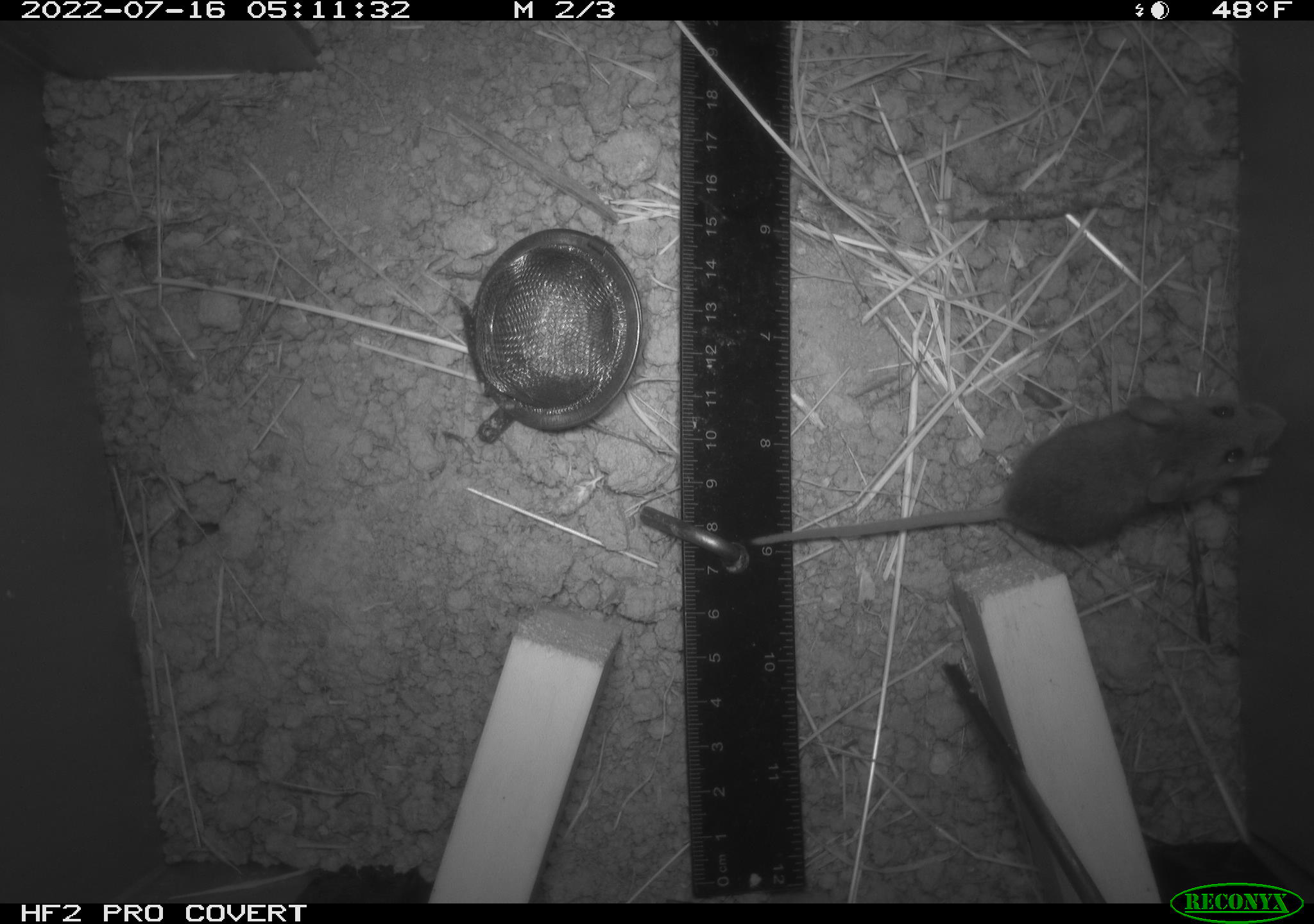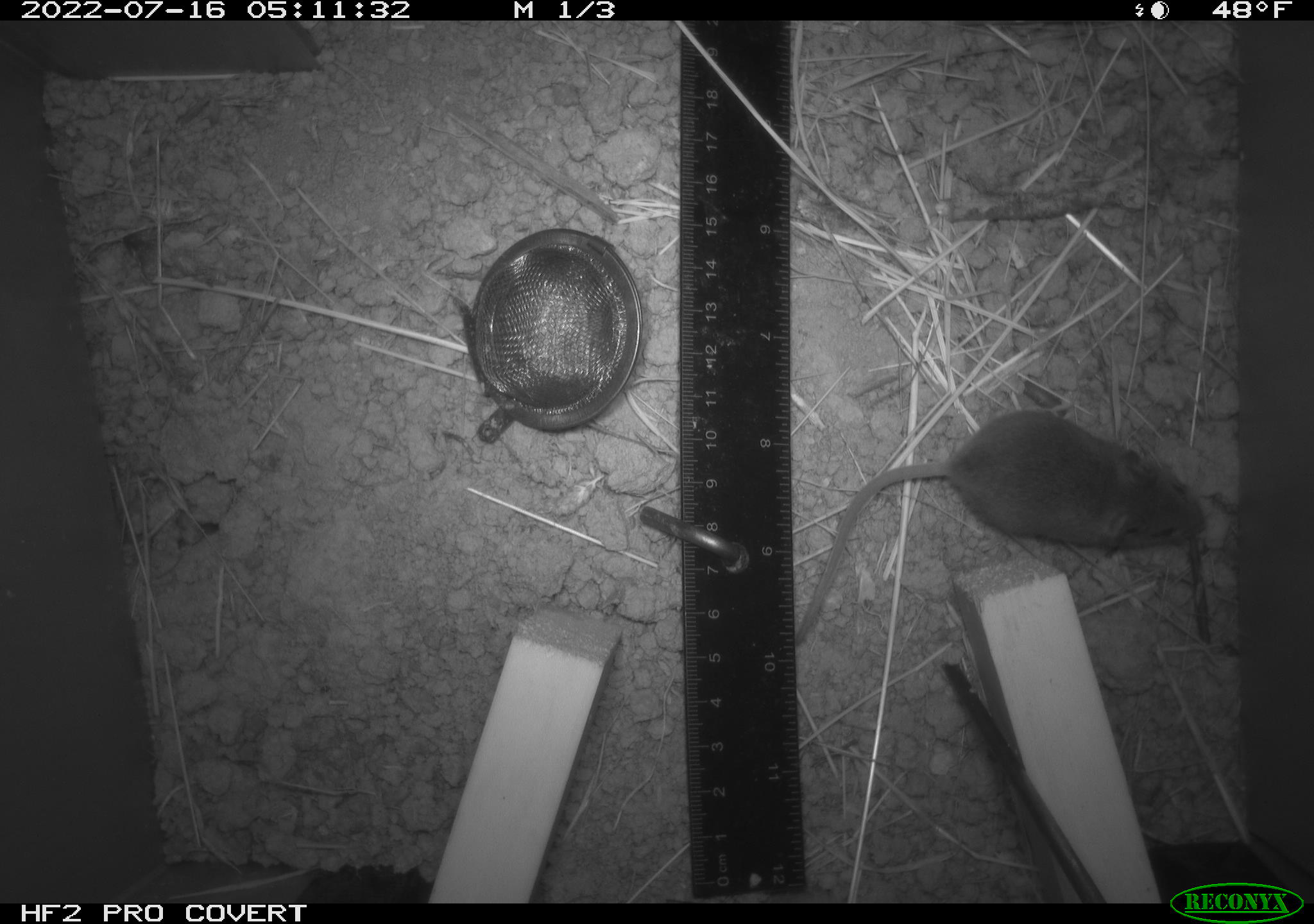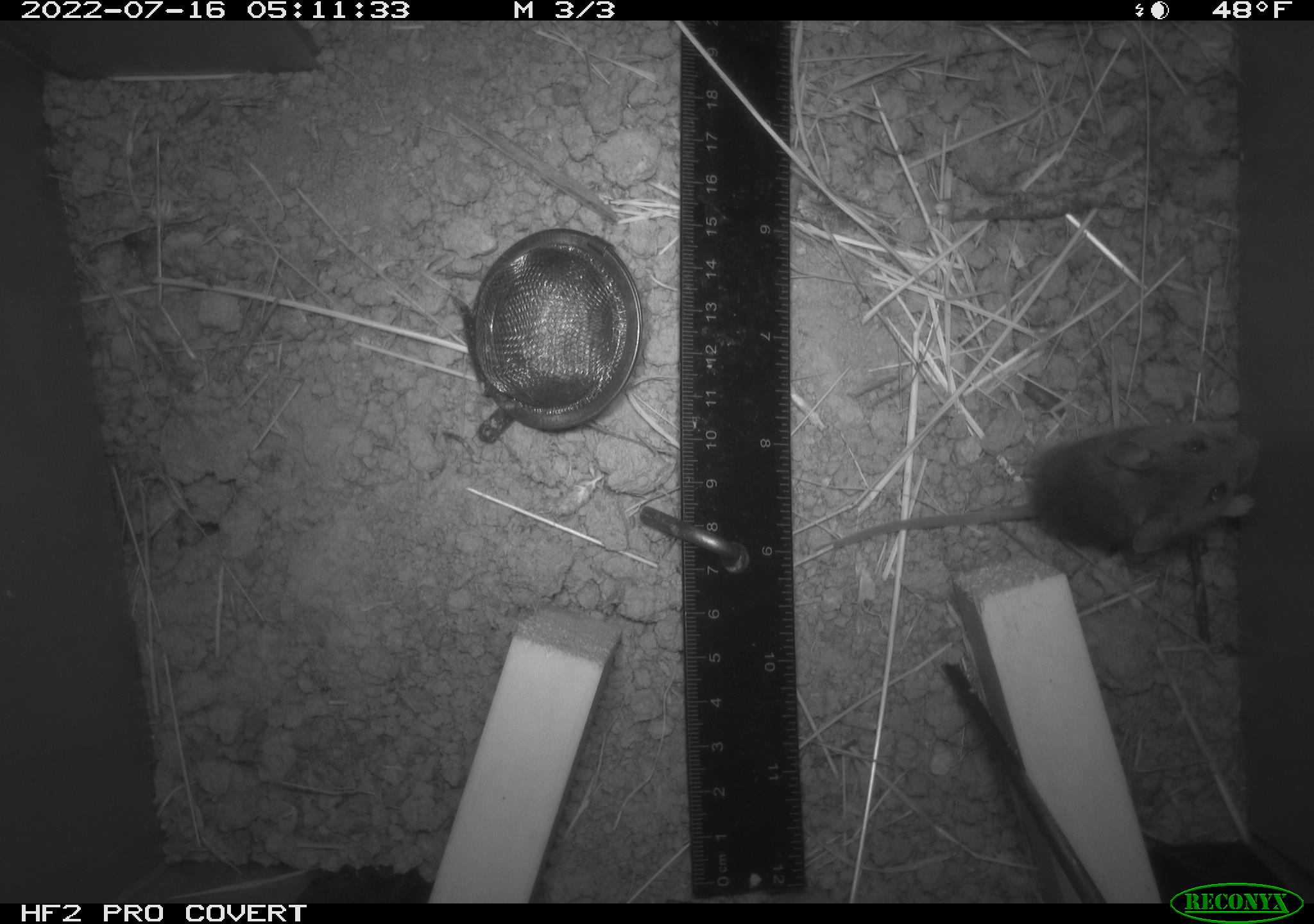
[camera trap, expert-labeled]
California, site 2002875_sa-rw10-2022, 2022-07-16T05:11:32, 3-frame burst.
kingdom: Animalia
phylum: Chordata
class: Mammalia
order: Rodentia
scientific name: Rodentia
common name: mouse species